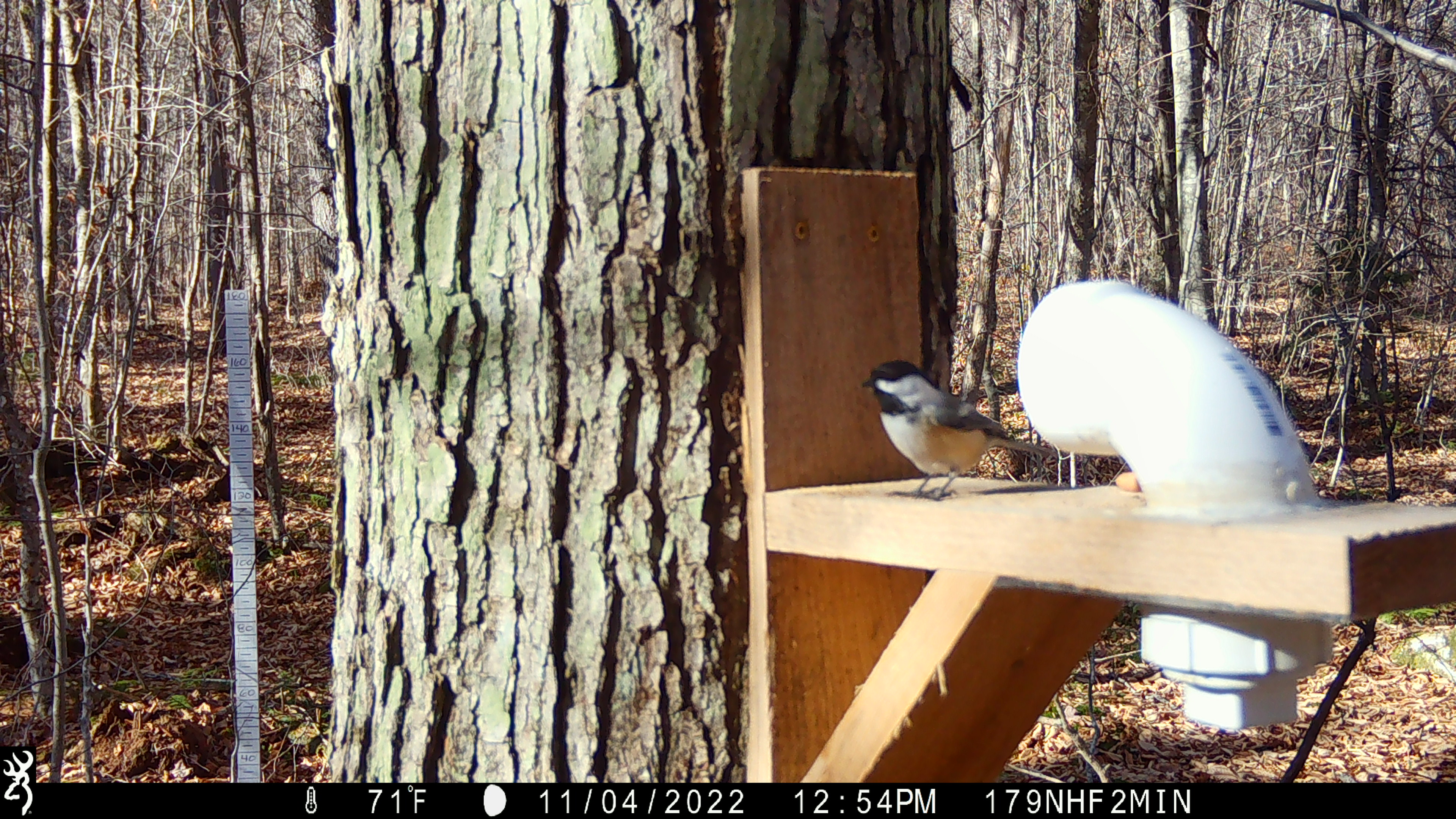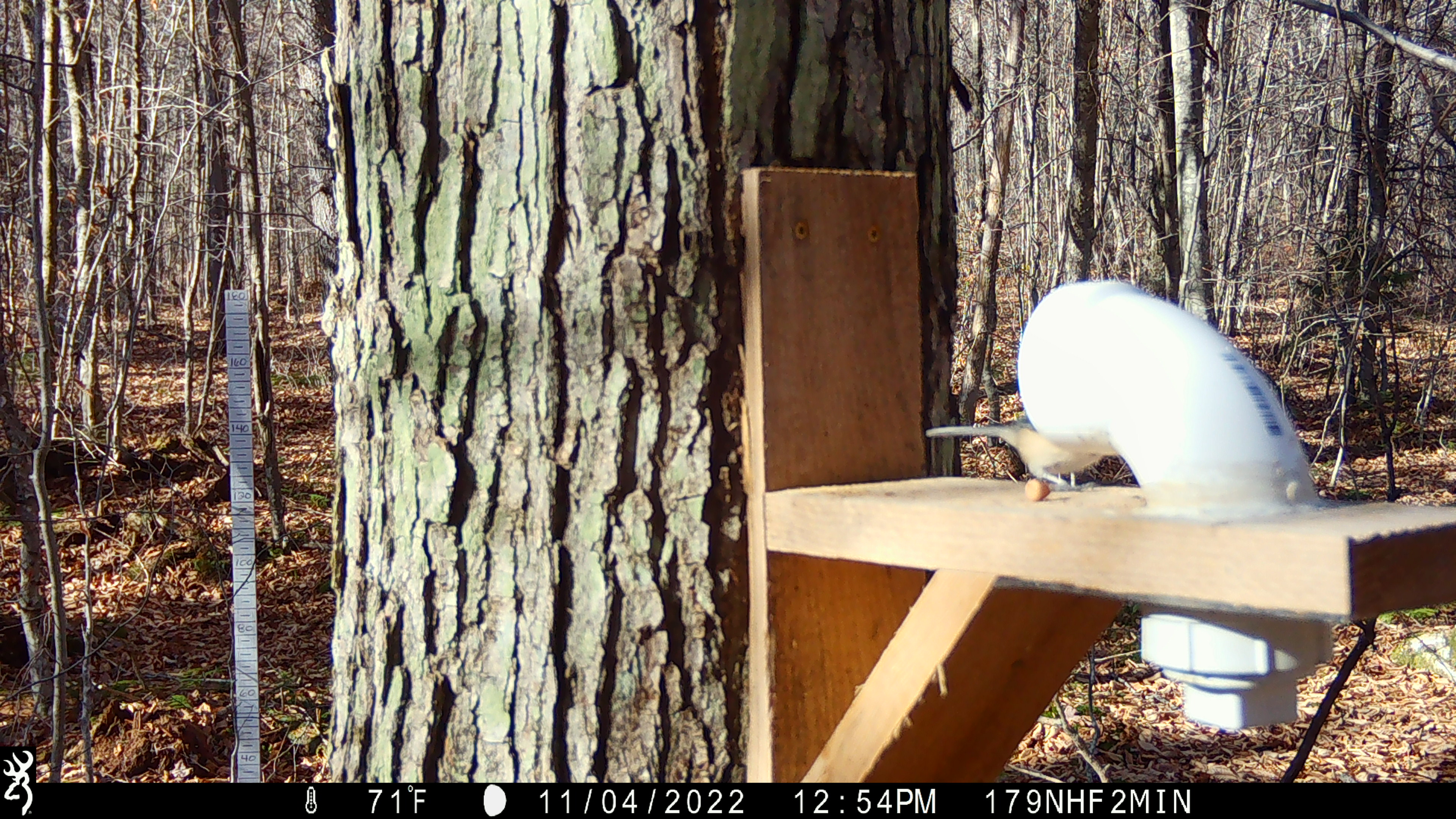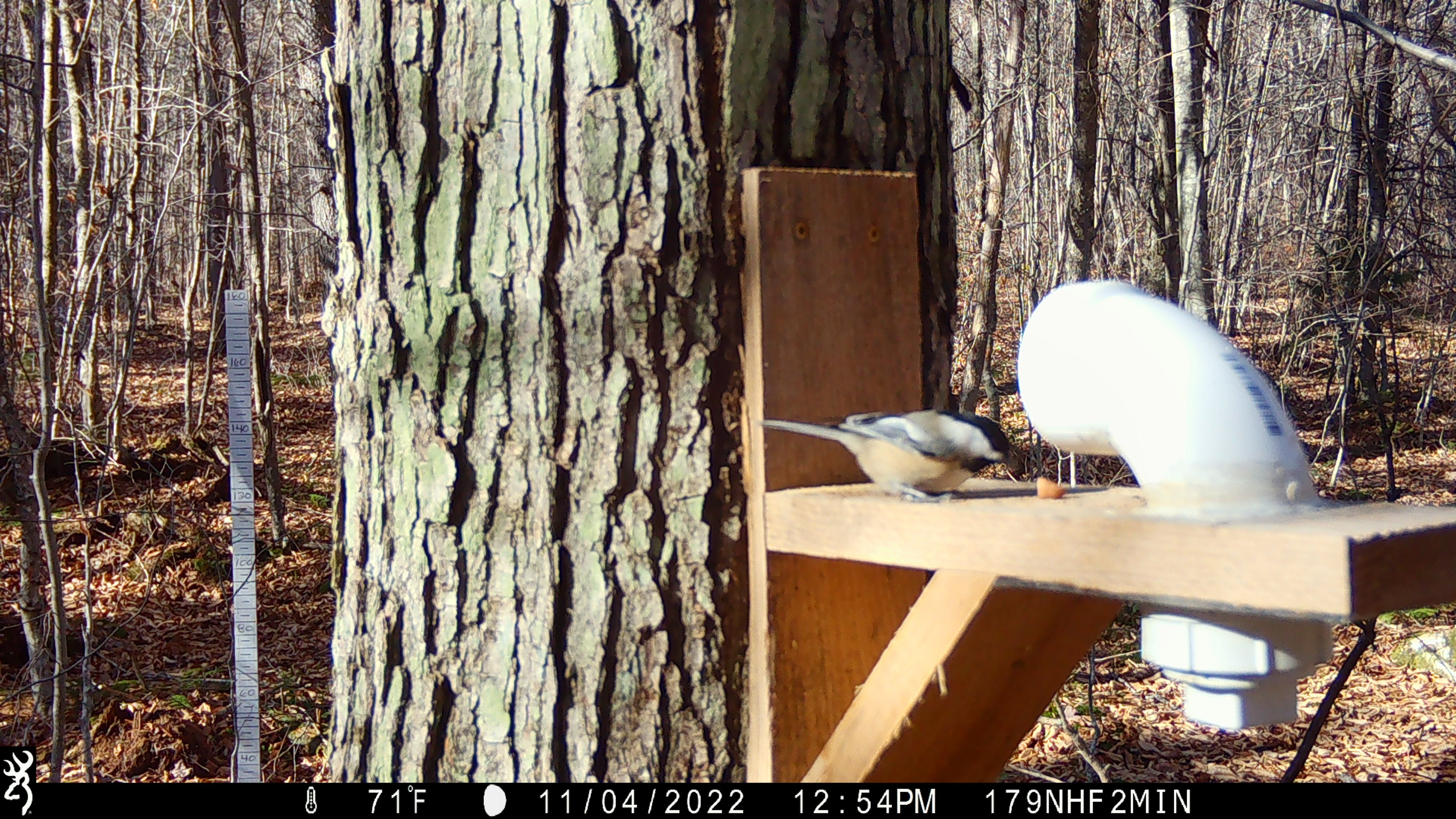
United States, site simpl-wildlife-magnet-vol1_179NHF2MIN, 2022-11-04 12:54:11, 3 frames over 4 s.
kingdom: Animalia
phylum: Chordata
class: Aves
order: Passeriformes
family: Paridae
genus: Poecile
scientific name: Poecile atricapillus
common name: black-capped chickadee